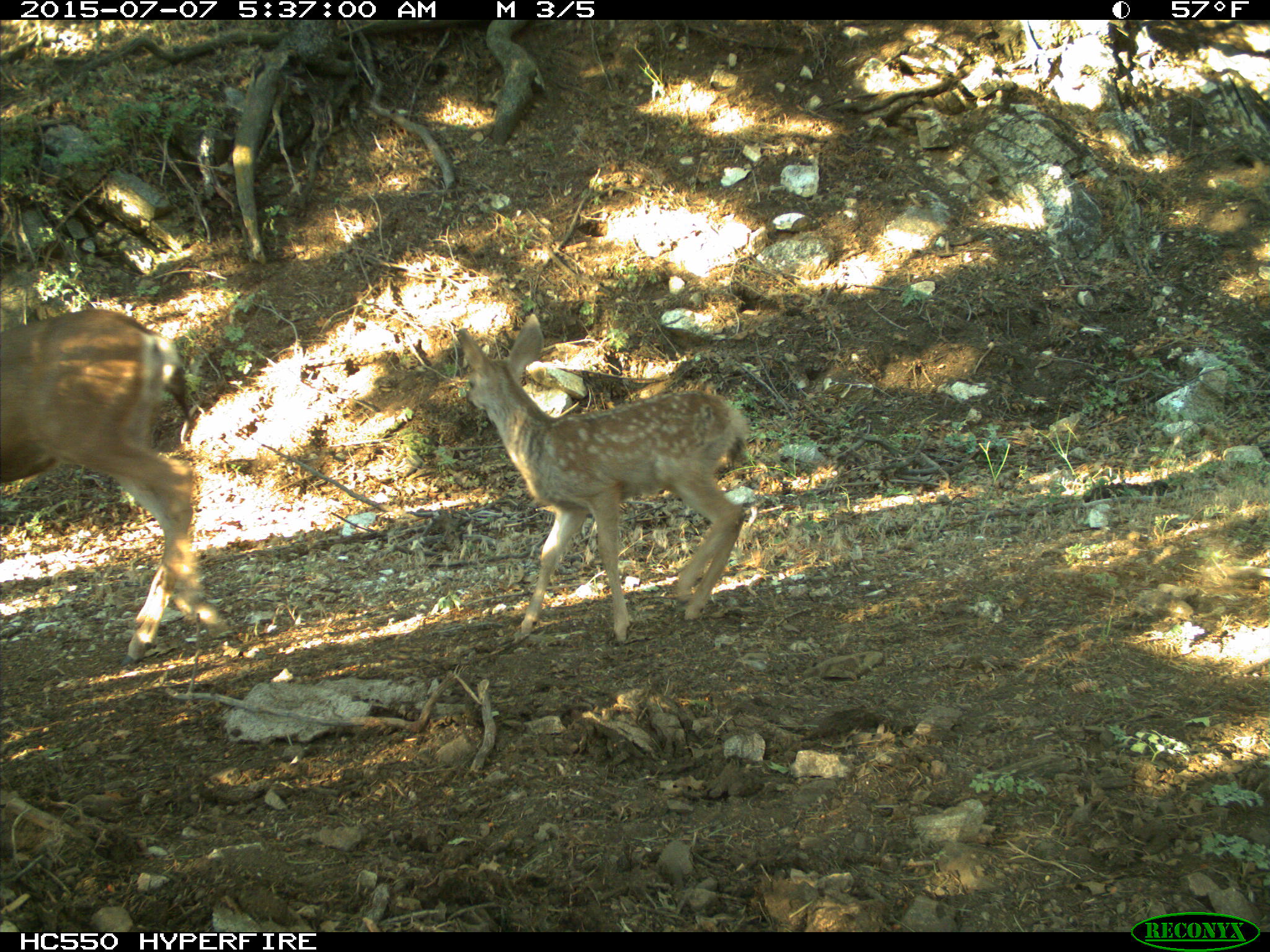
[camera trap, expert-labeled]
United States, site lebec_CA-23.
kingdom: Animalia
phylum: Chordata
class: Mammalia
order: Artiodactyla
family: Cervidae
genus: Odocoileus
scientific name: Odocoileus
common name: deer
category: unidentified deer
Unidentified deer (deer) (Odocoileus).